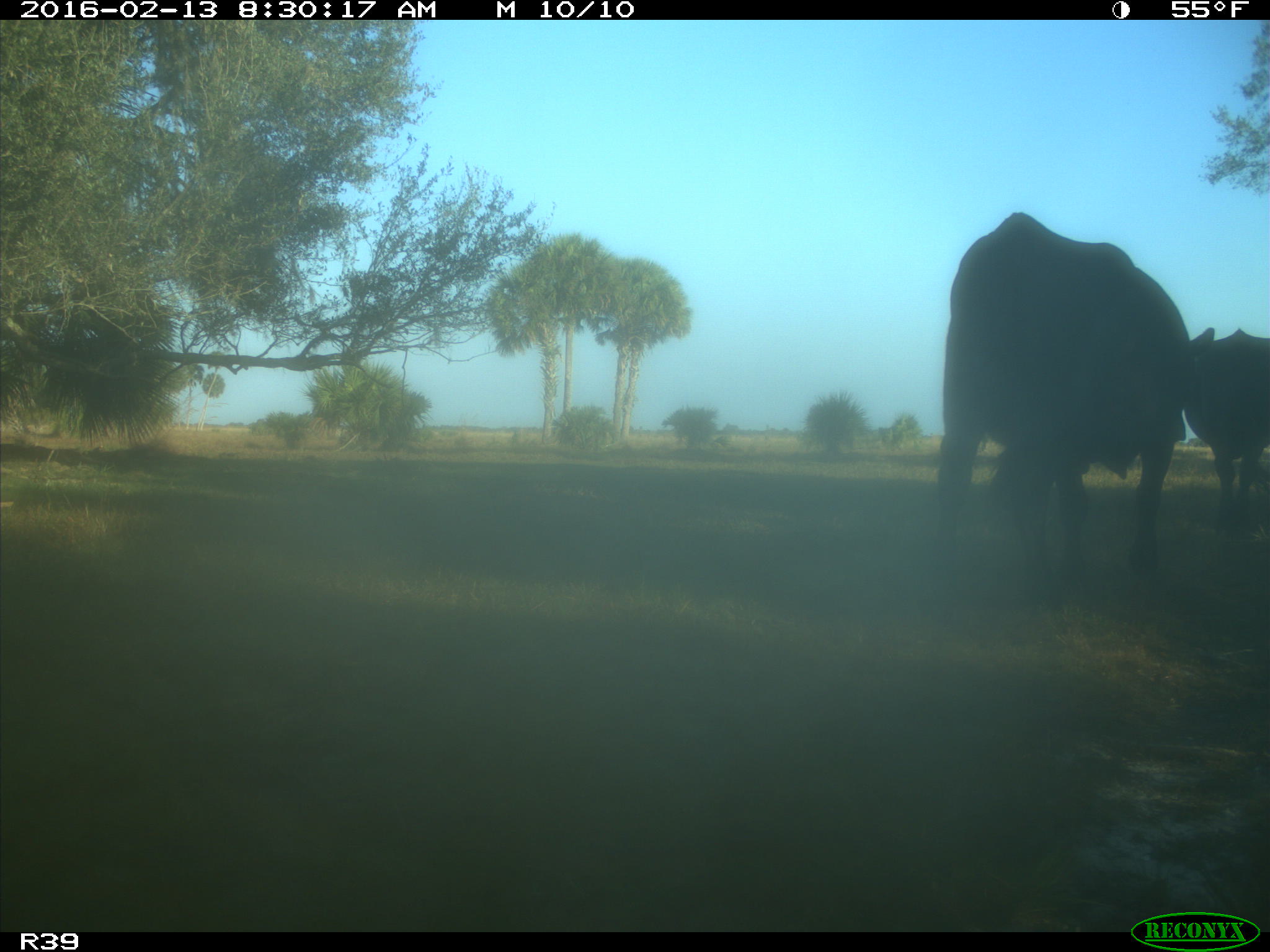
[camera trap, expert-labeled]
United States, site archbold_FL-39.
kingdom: Animalia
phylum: Chordata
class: Mammalia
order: Artiodactyla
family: Bovidae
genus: Bos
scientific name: Bos taurus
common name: domestic cow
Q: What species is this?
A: Bos taurus (domestic cow).